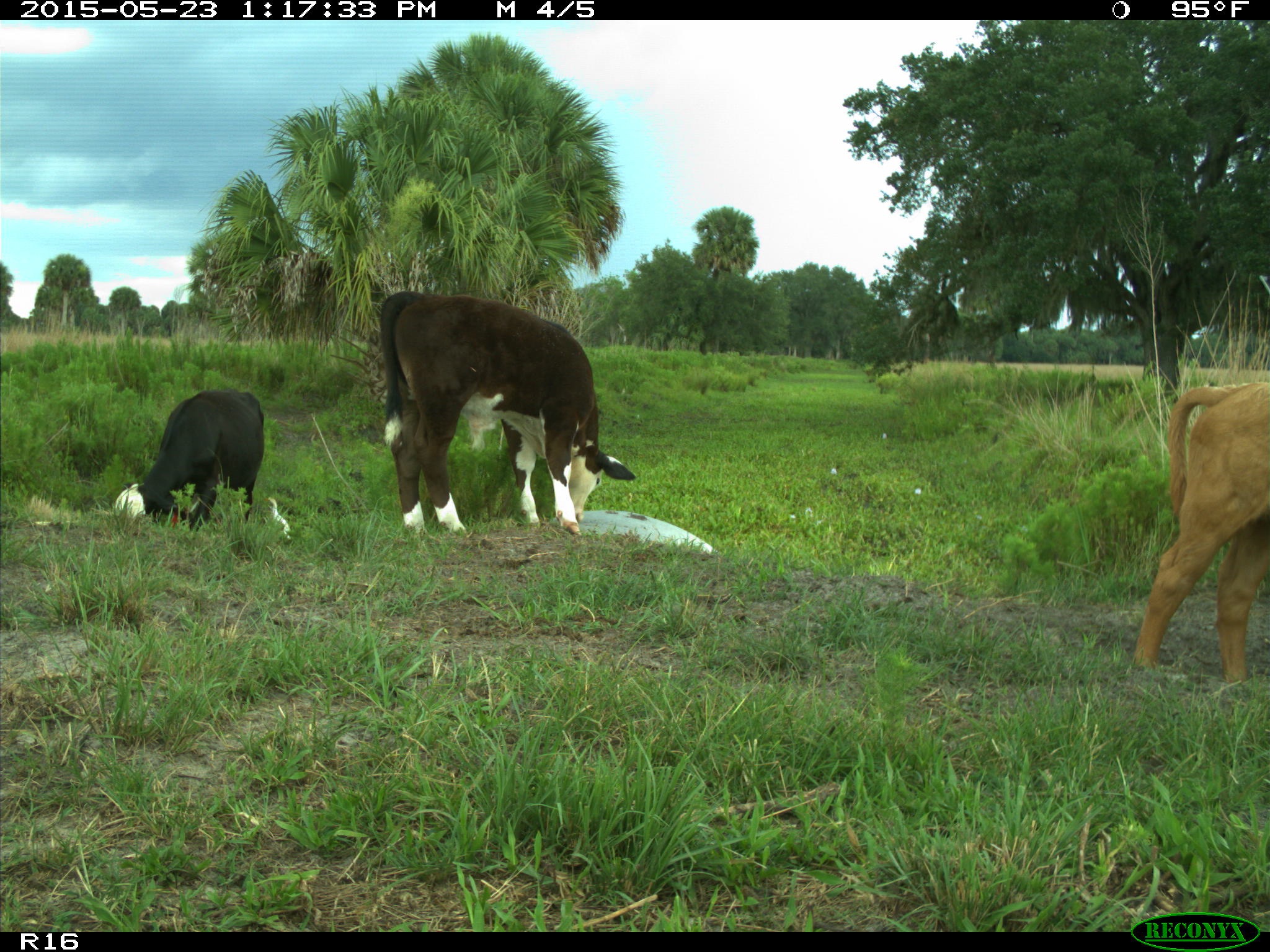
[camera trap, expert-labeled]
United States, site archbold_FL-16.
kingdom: Animalia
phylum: Chordata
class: Mammalia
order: Artiodactyla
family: Bovidae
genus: Bos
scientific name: Bos taurus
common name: domestic cow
Bos taurus (domestic cow).